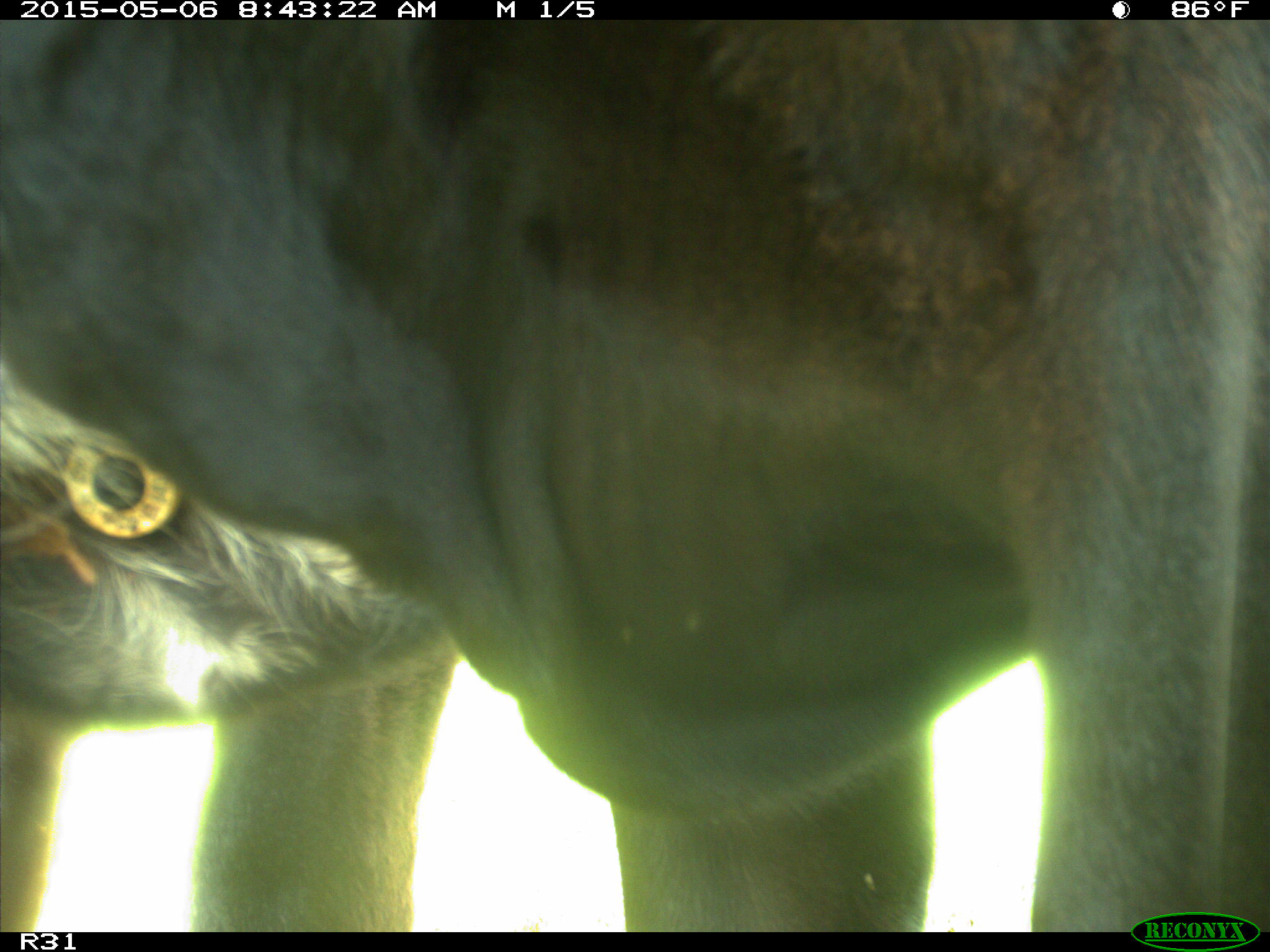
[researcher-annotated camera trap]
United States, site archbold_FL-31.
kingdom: Animalia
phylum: Chordata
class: Mammalia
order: Artiodactyla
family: Bovidae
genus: Bos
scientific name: Bos taurus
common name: domestic cow